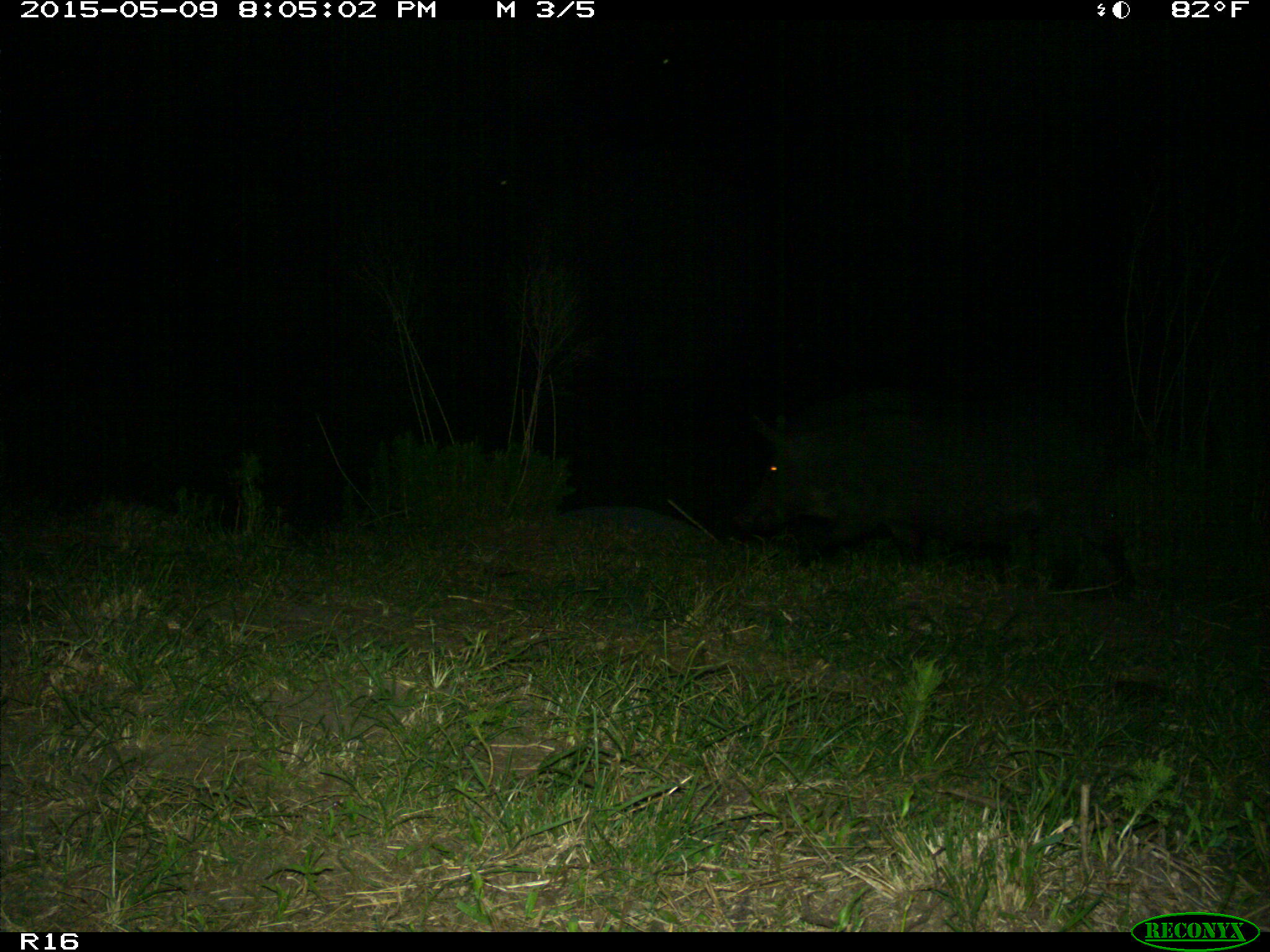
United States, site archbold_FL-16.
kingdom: Animalia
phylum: Chordata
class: Mammalia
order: Artiodactyla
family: Suidae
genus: Sus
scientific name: Sus scrofa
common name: wild boar